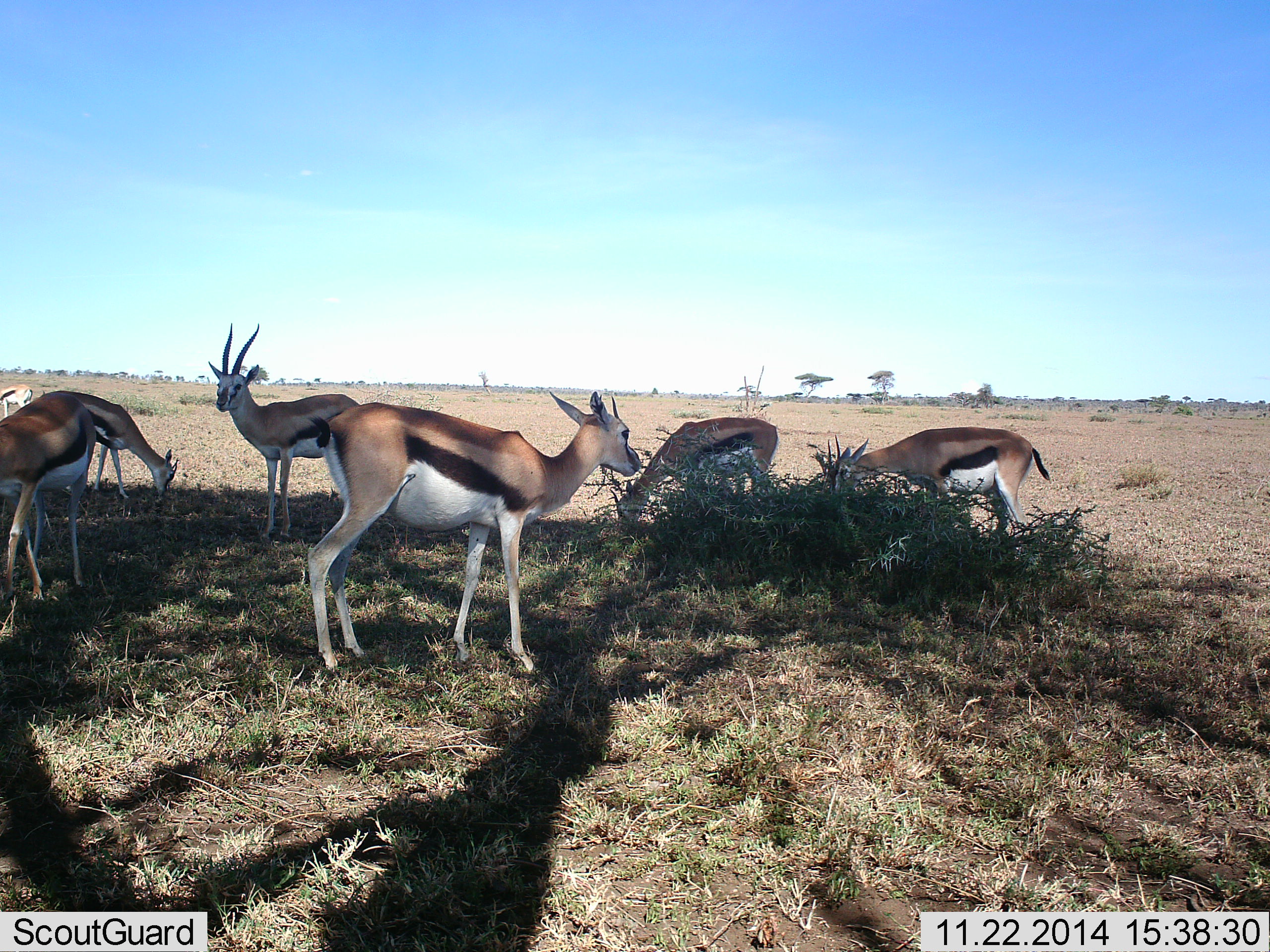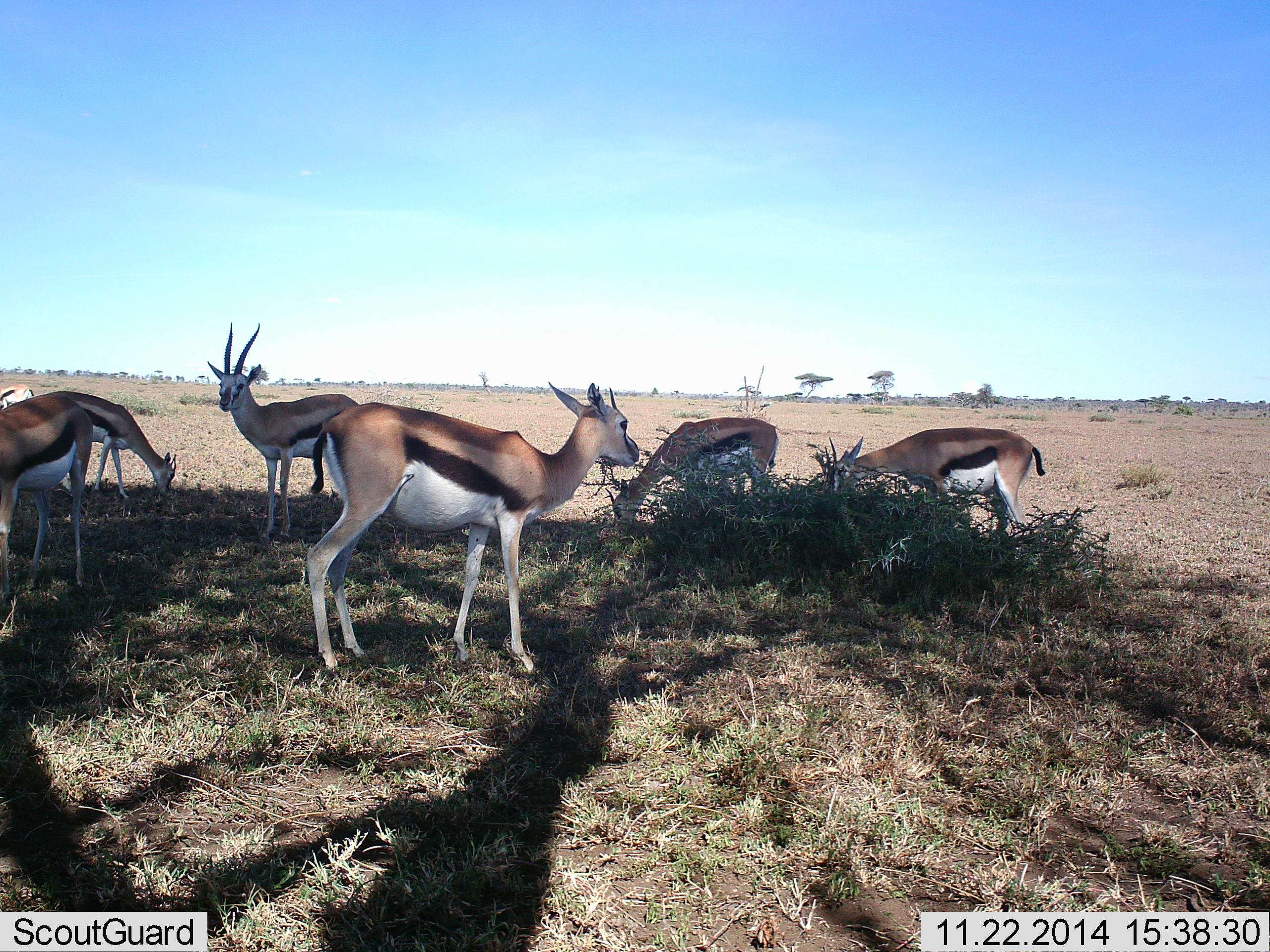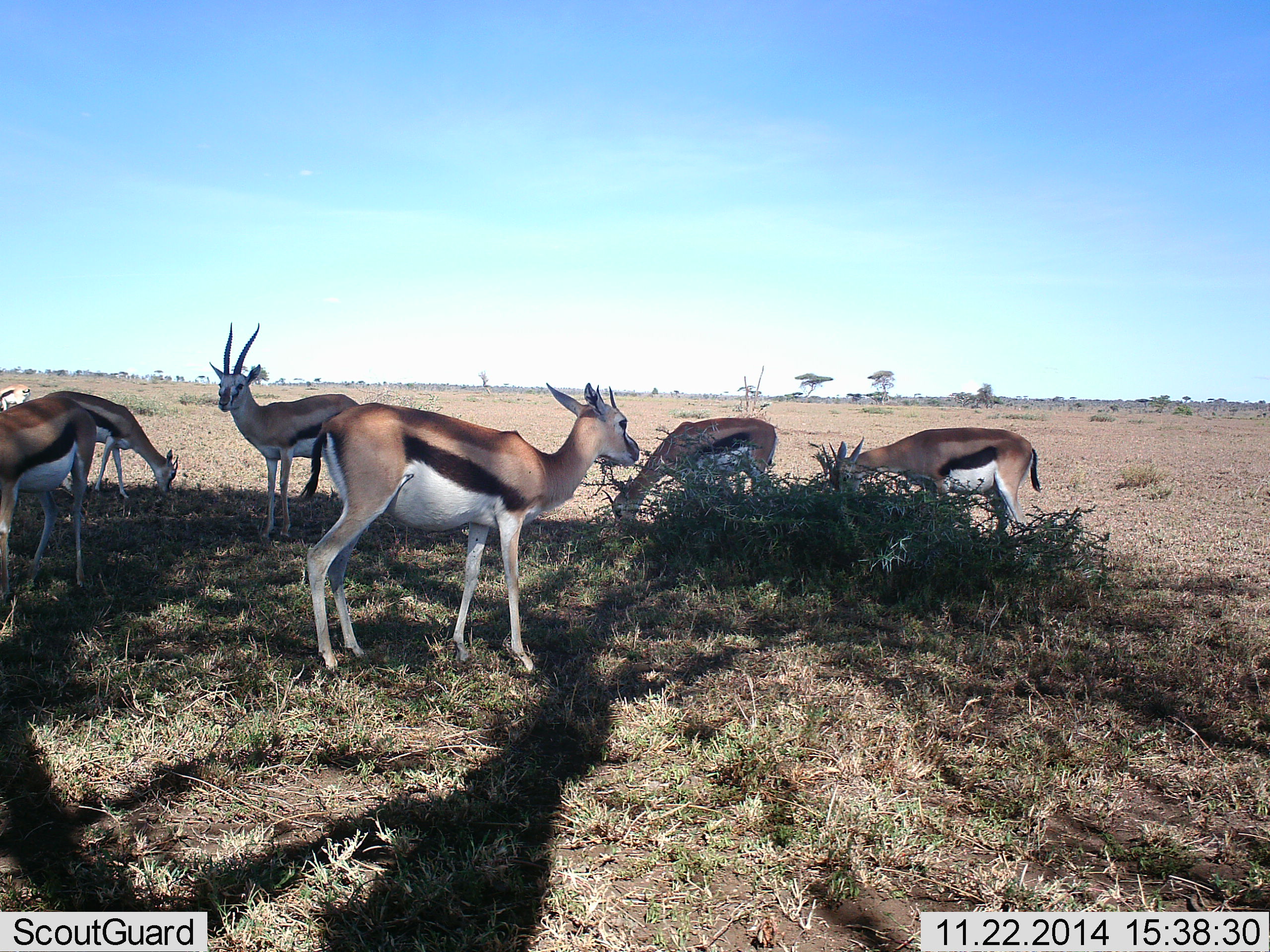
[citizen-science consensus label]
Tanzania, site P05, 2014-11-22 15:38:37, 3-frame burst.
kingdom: Animalia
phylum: Chordata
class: Mammalia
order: Artiodactyla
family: Bovidae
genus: Eudorcas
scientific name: Eudorcas thomsonii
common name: thomson's gazelle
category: gazellethomsons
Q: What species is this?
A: Gazellethomsons (thomson's gazelle) (Eudorcas thomsonii).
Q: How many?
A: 6.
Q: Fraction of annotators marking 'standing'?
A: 80%.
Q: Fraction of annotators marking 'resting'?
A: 20%.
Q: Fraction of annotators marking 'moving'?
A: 10%.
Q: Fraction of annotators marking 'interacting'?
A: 10%.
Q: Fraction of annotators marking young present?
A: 0%.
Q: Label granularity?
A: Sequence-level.